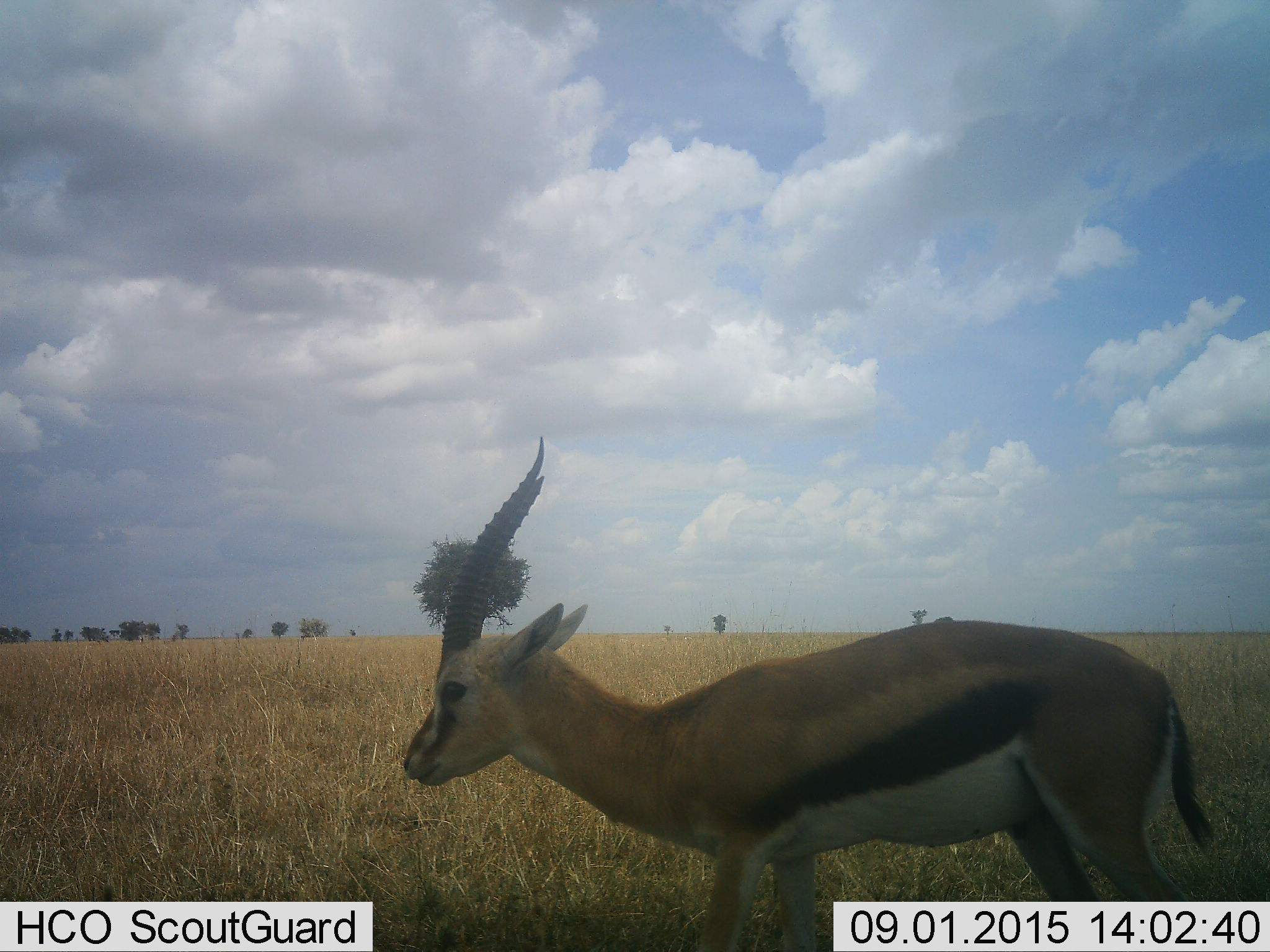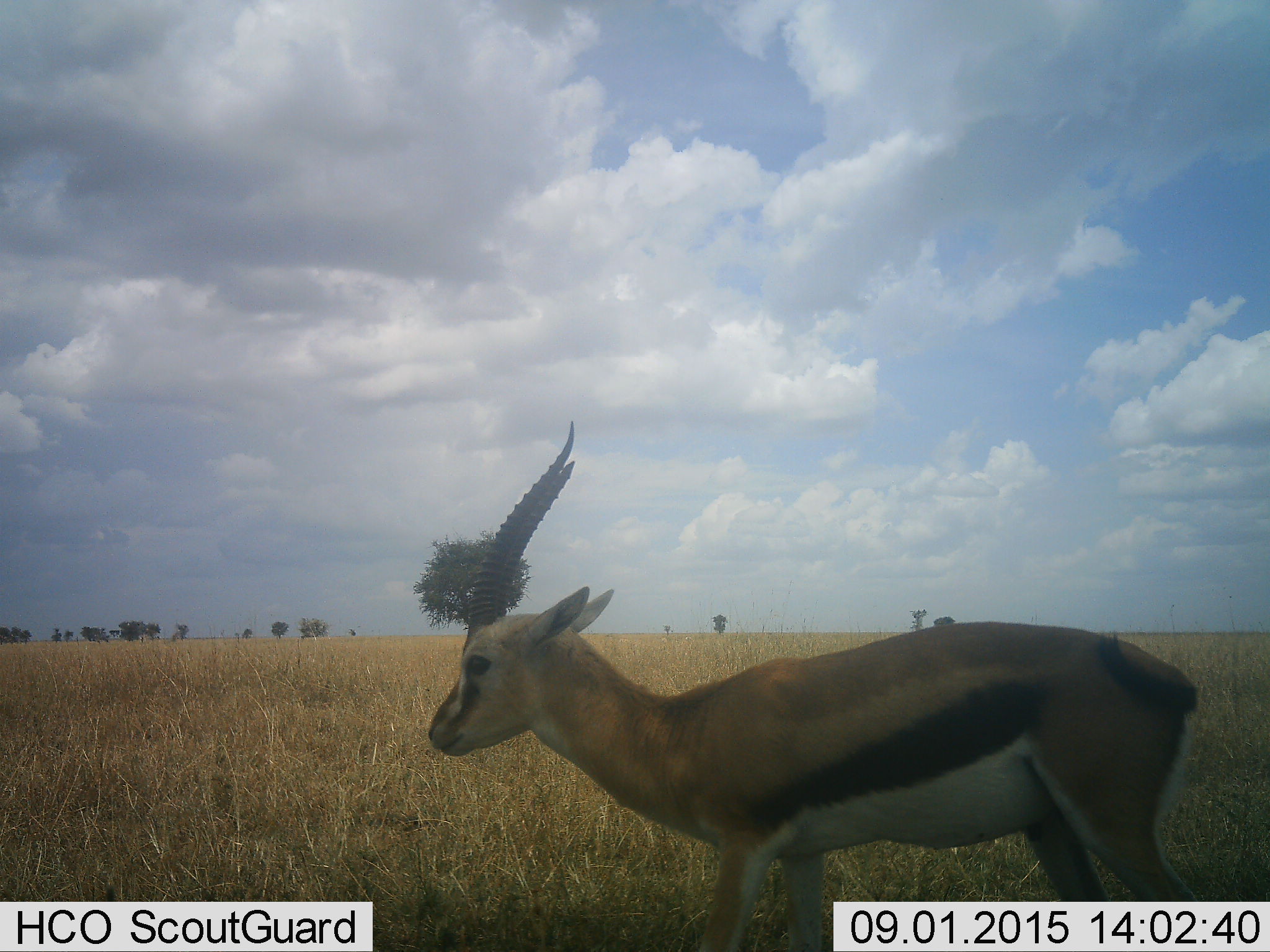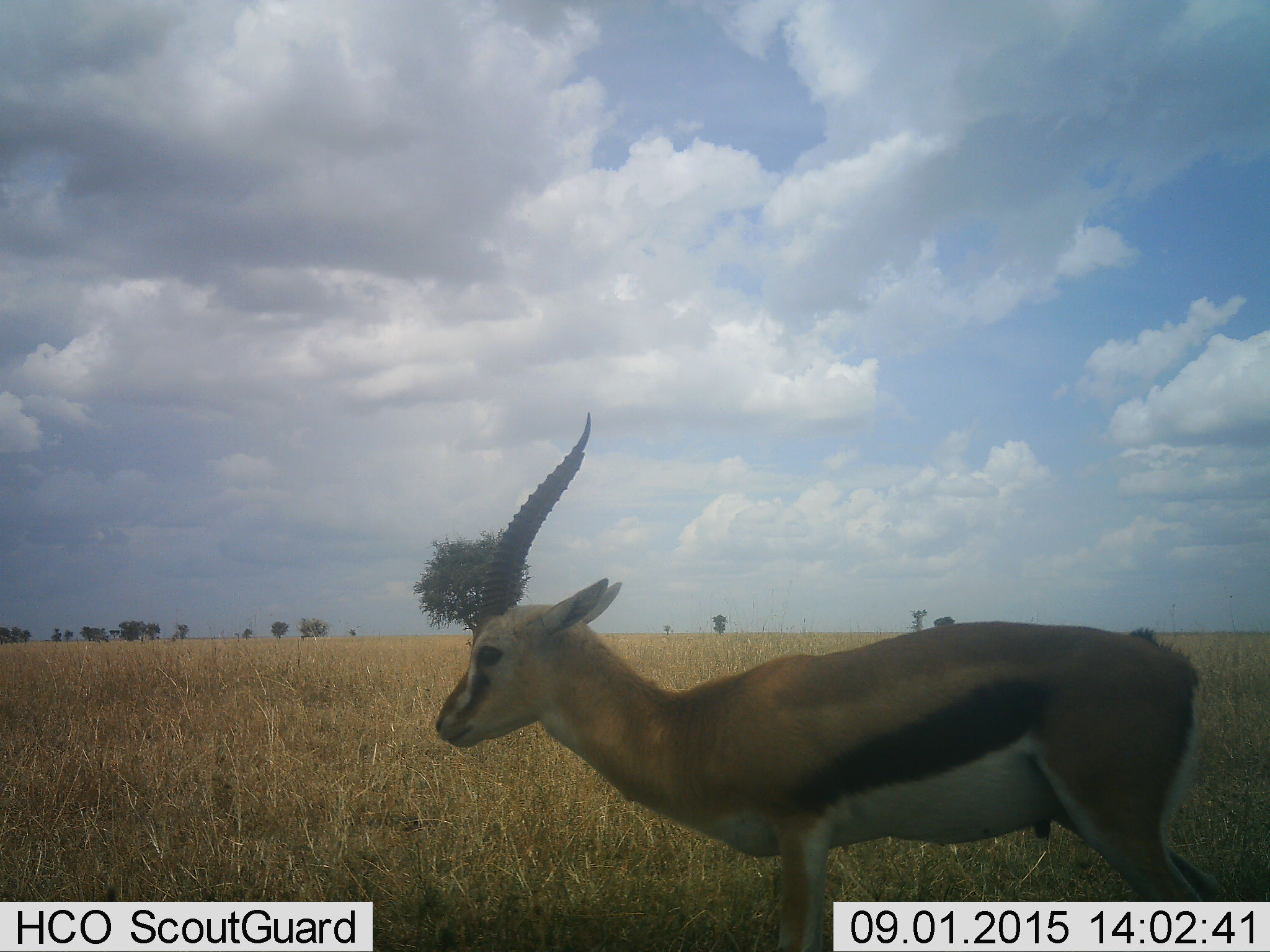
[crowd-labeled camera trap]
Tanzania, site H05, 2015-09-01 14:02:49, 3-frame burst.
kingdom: Animalia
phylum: Chordata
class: Mammalia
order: Artiodactyla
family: Bovidae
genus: Eudorcas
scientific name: Eudorcas thomsonii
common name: thomson's gazelle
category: gazellethomsons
Gazellethomsons (thomson's gazelle) (Eudorcas thomsonii), count 1. Behavior (volunteer vote fractions): standing 100%, resting 0%, moving 0%, interacting 0%. Young present (vote fraction): 0%. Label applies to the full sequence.